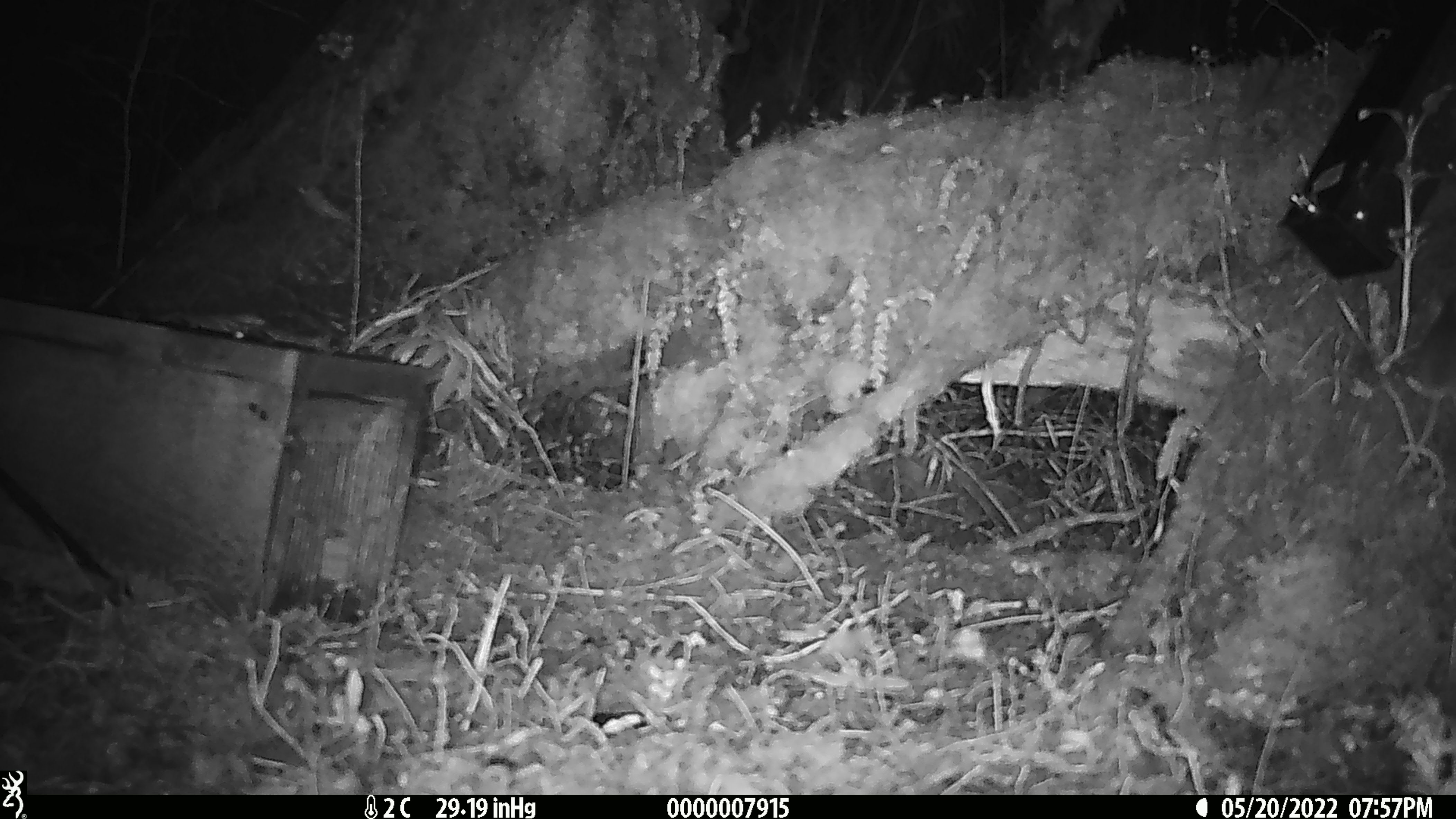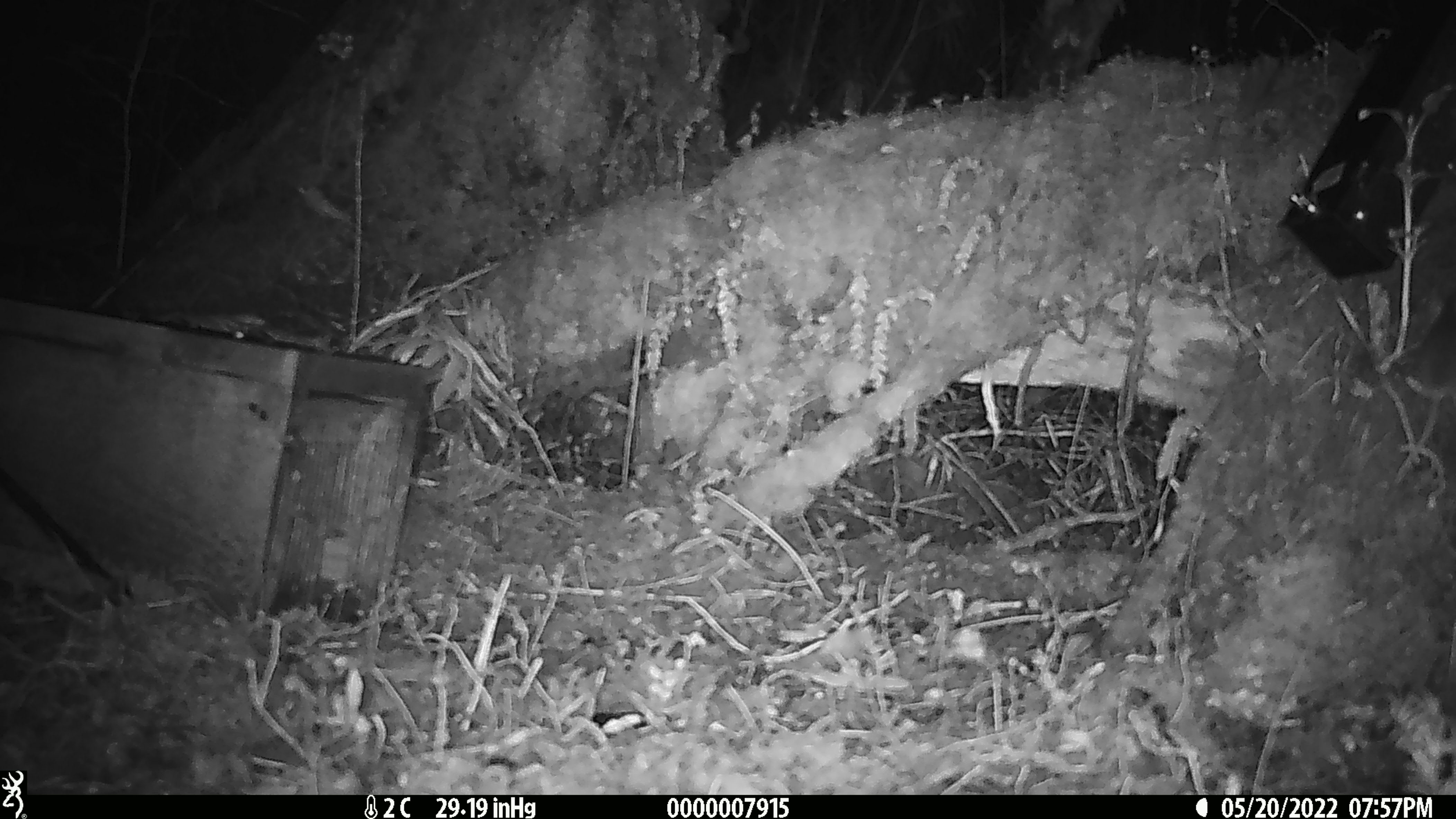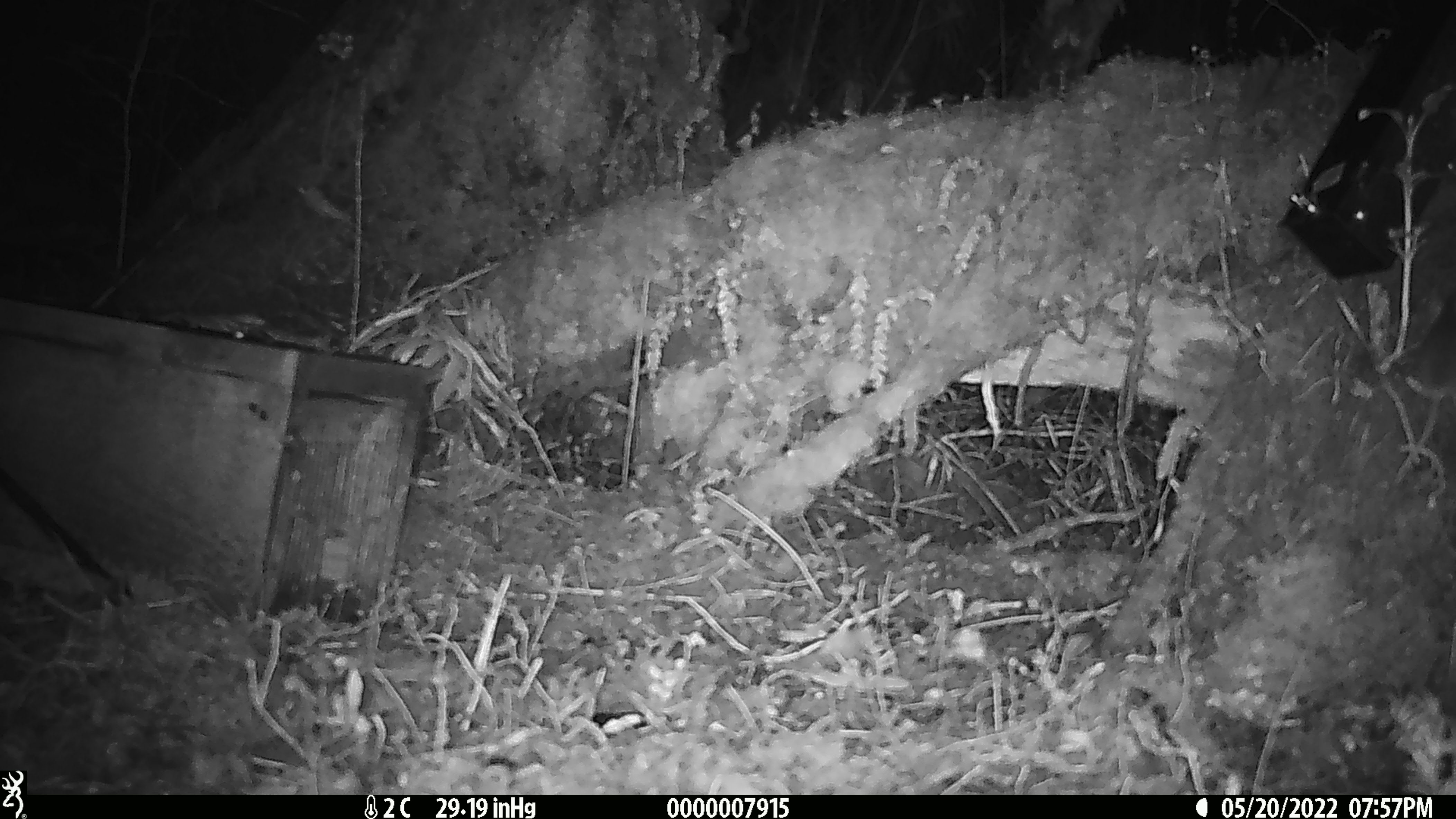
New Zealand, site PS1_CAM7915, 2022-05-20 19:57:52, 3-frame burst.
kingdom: Animalia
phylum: Chordata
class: Mammalia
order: Rodentia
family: Muridae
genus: Mus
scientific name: Mus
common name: mouse